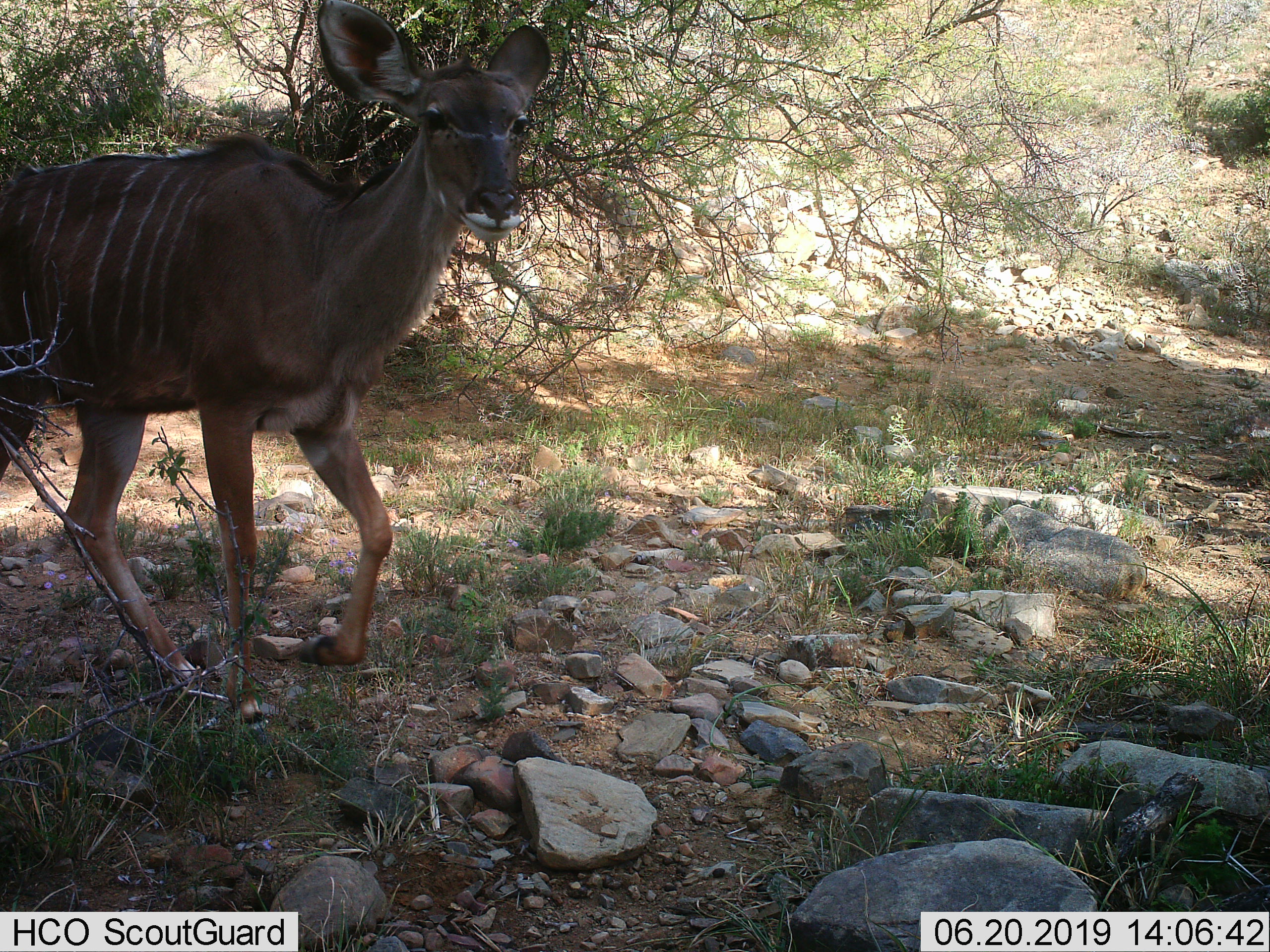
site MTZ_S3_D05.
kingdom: Animalia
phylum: Chordata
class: Mammalia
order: Artiodactyla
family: Bovidae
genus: Tragelaphus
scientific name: Tragelaphus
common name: kudu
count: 1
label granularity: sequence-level